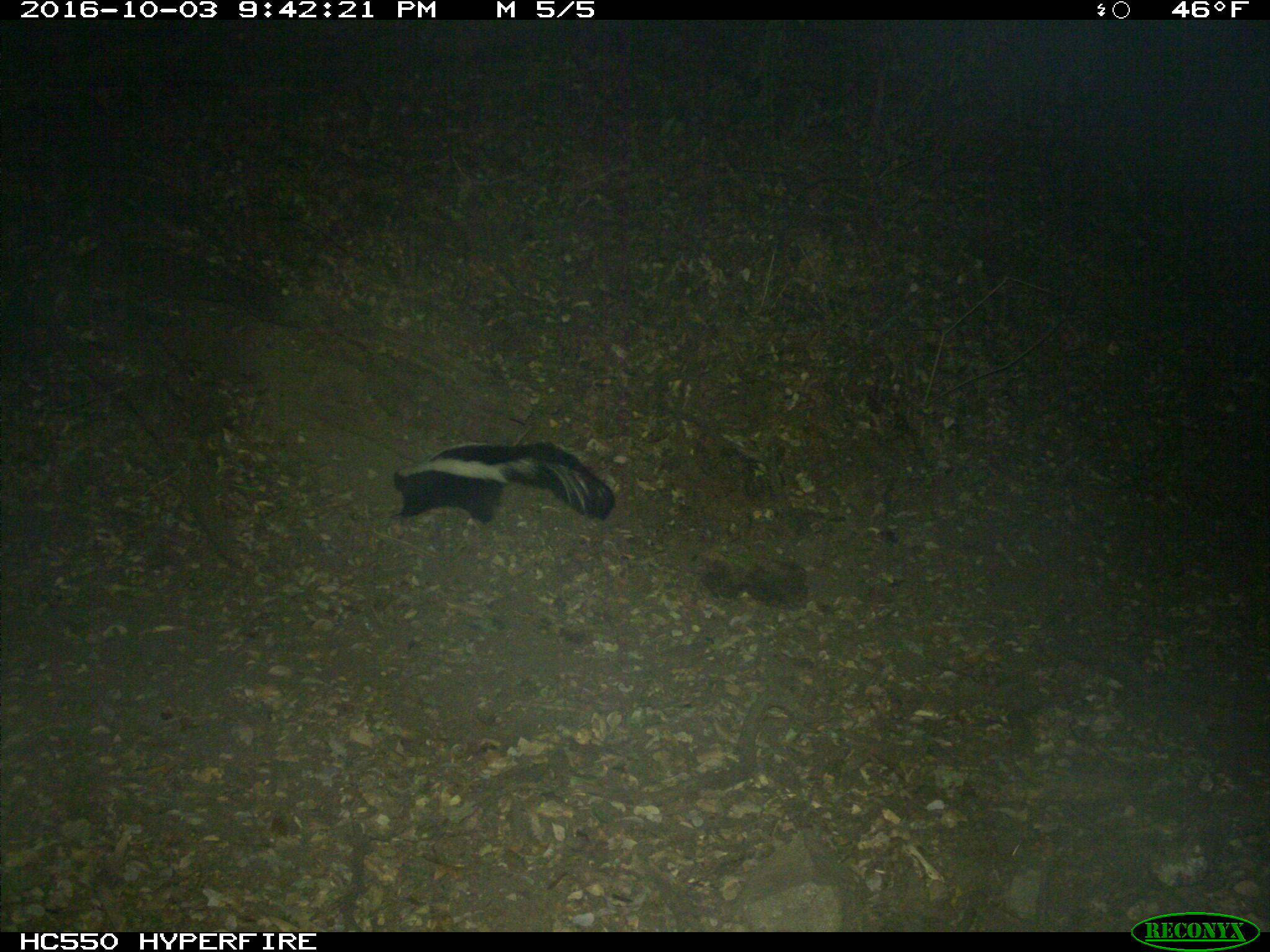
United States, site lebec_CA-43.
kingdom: Animalia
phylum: Chordata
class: Mammalia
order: Carnivora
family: Mephitidae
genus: Mephitis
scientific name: Mephitis mephitis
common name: striped skunk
Mephitis mephitis (striped skunk).